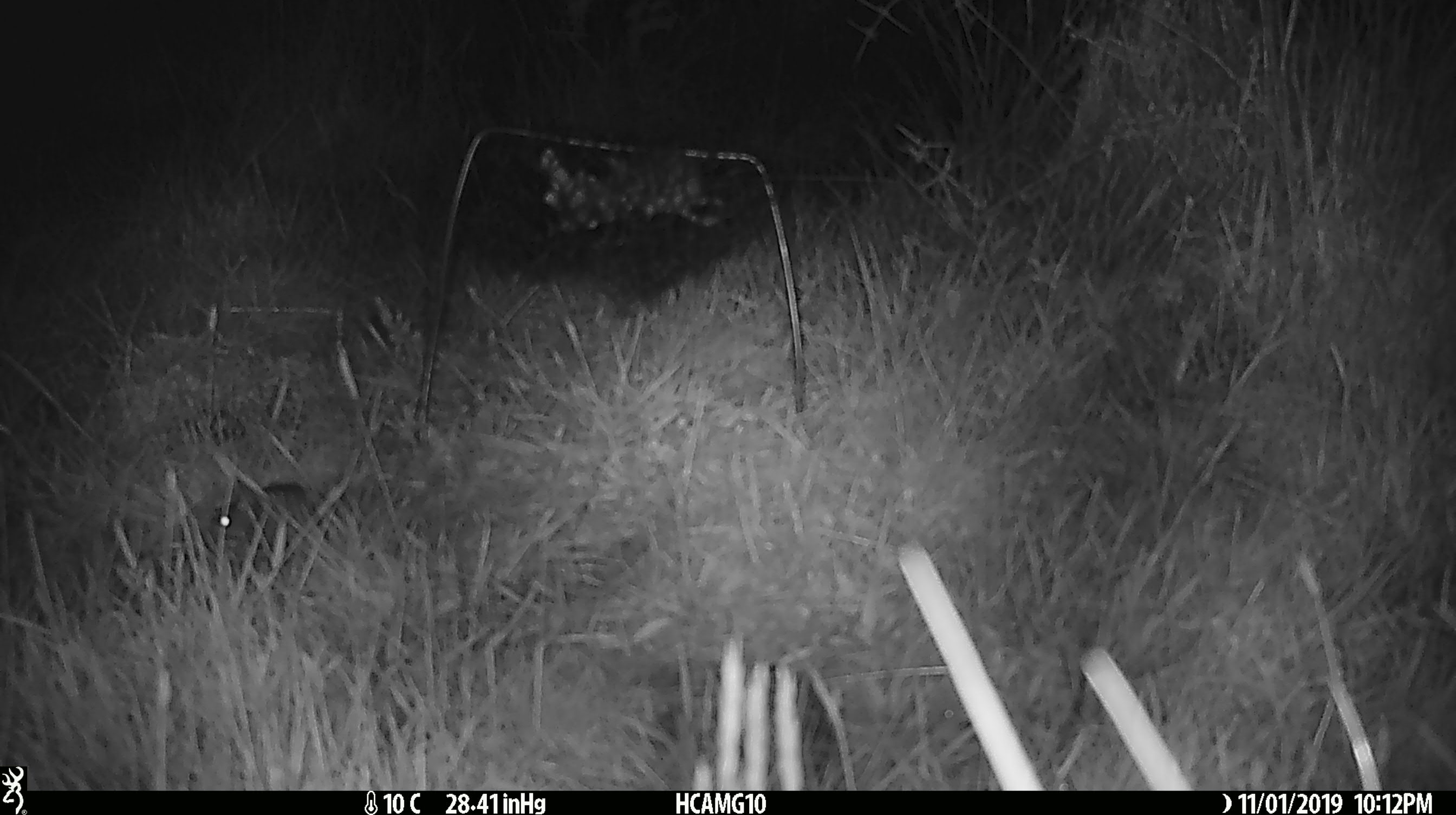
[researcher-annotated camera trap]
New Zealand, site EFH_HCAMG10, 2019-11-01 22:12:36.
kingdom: Animalia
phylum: Chordata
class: Mammalia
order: Rodentia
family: Muridae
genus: Mus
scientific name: Mus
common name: mouse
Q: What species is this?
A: Mouse (Mus).